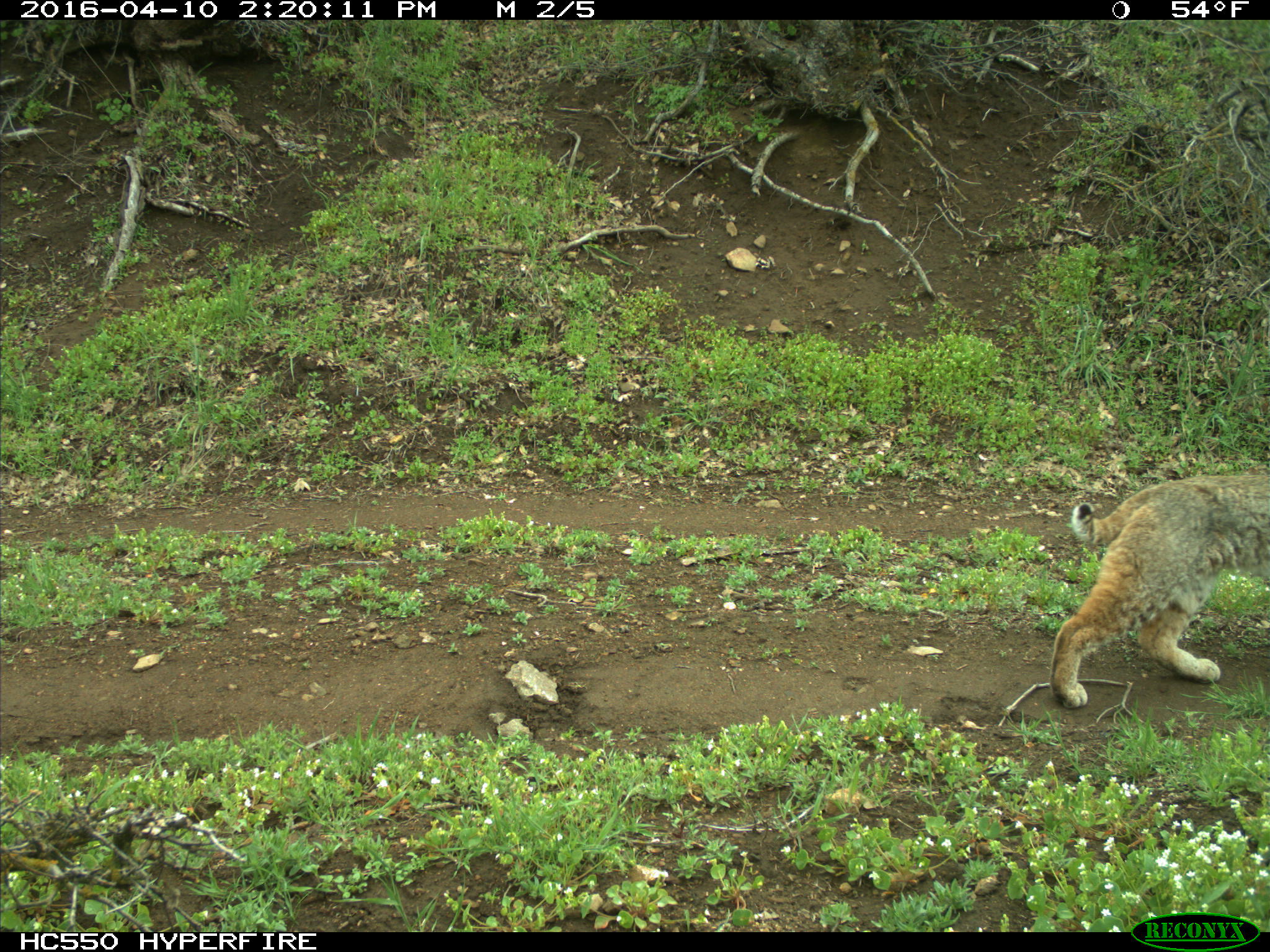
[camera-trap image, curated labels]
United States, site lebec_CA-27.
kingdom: Animalia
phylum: Chordata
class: Mammalia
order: Carnivora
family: Felidae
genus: Lynx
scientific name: Lynx rufus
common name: bobcat